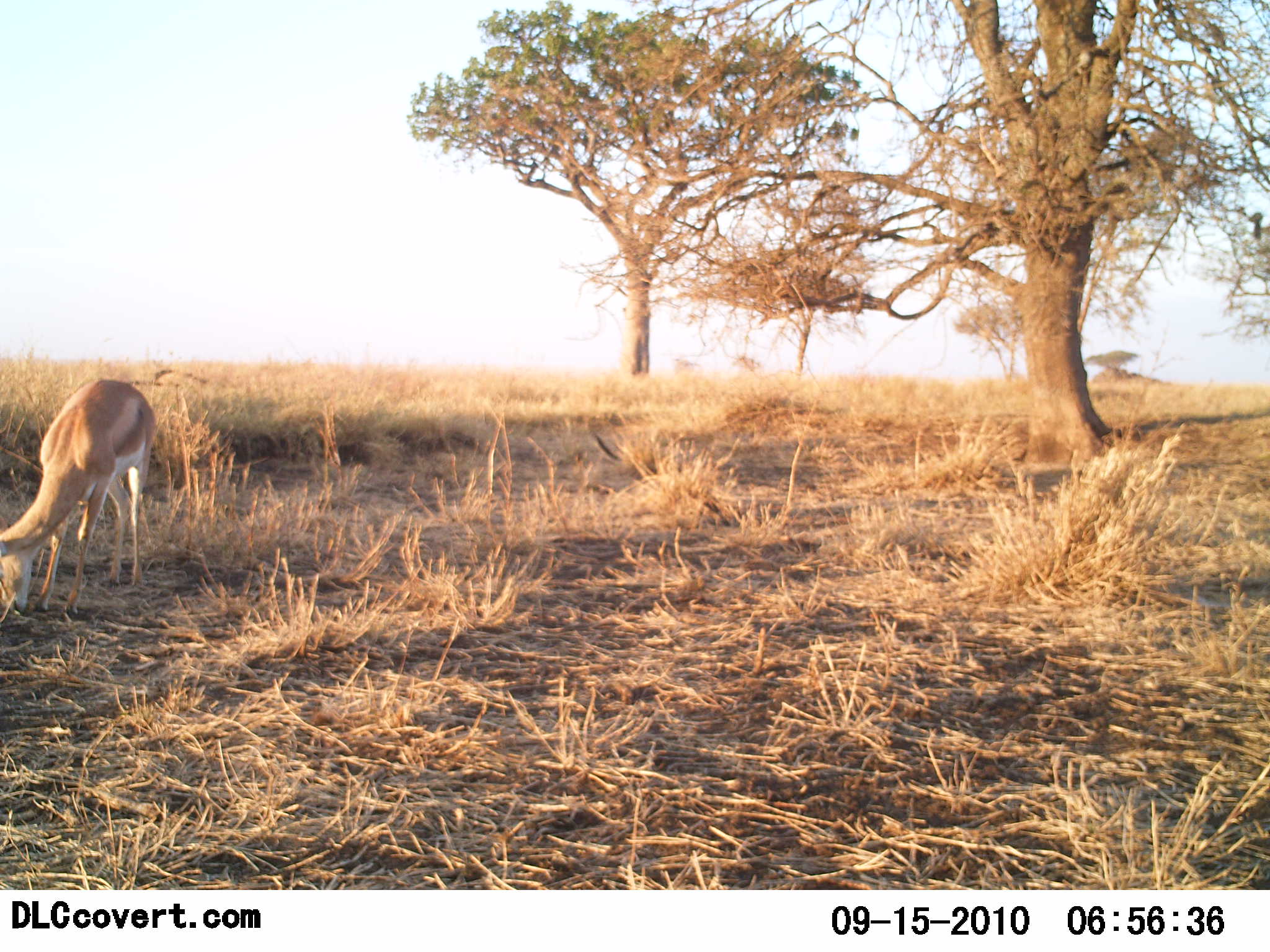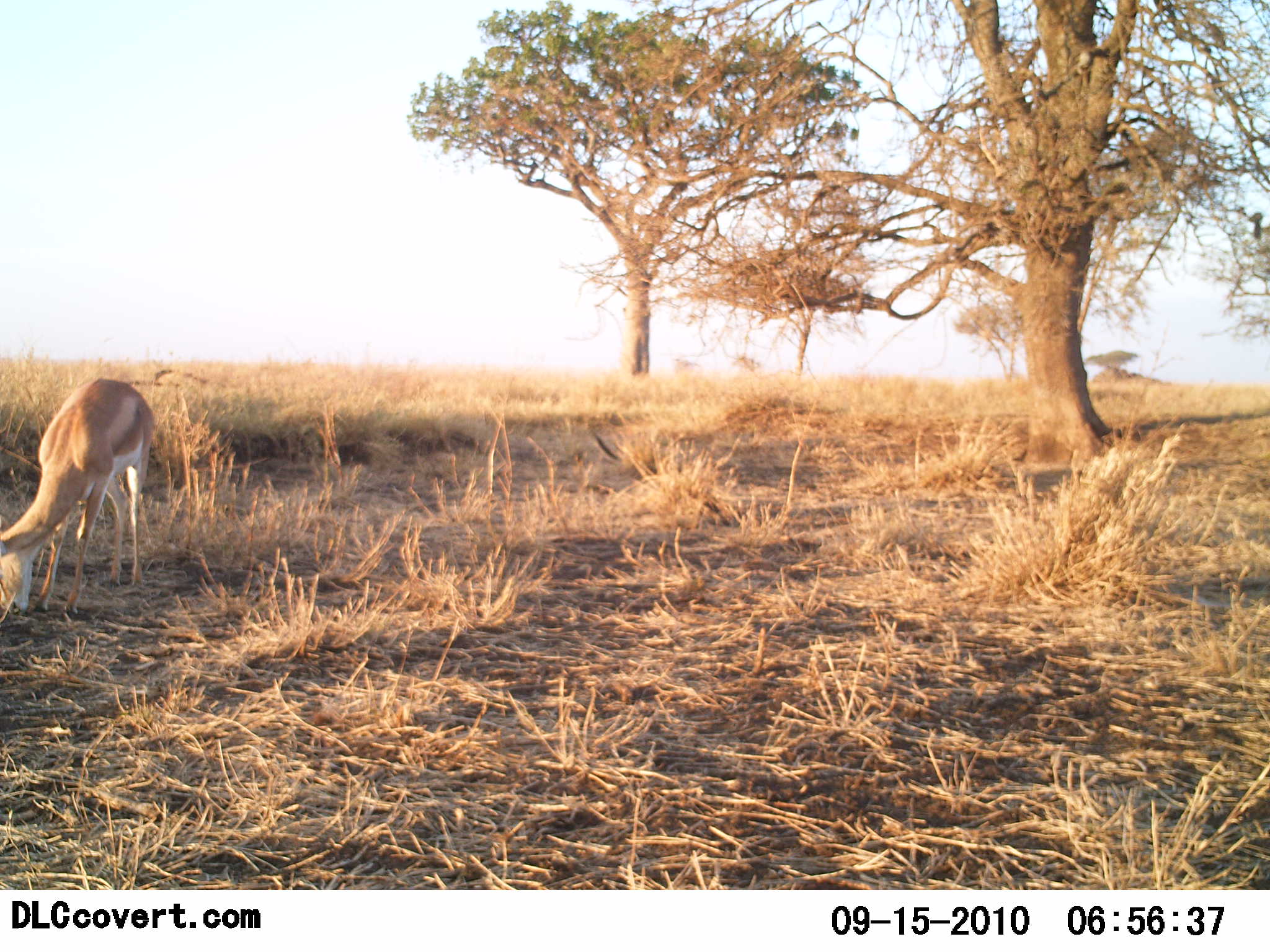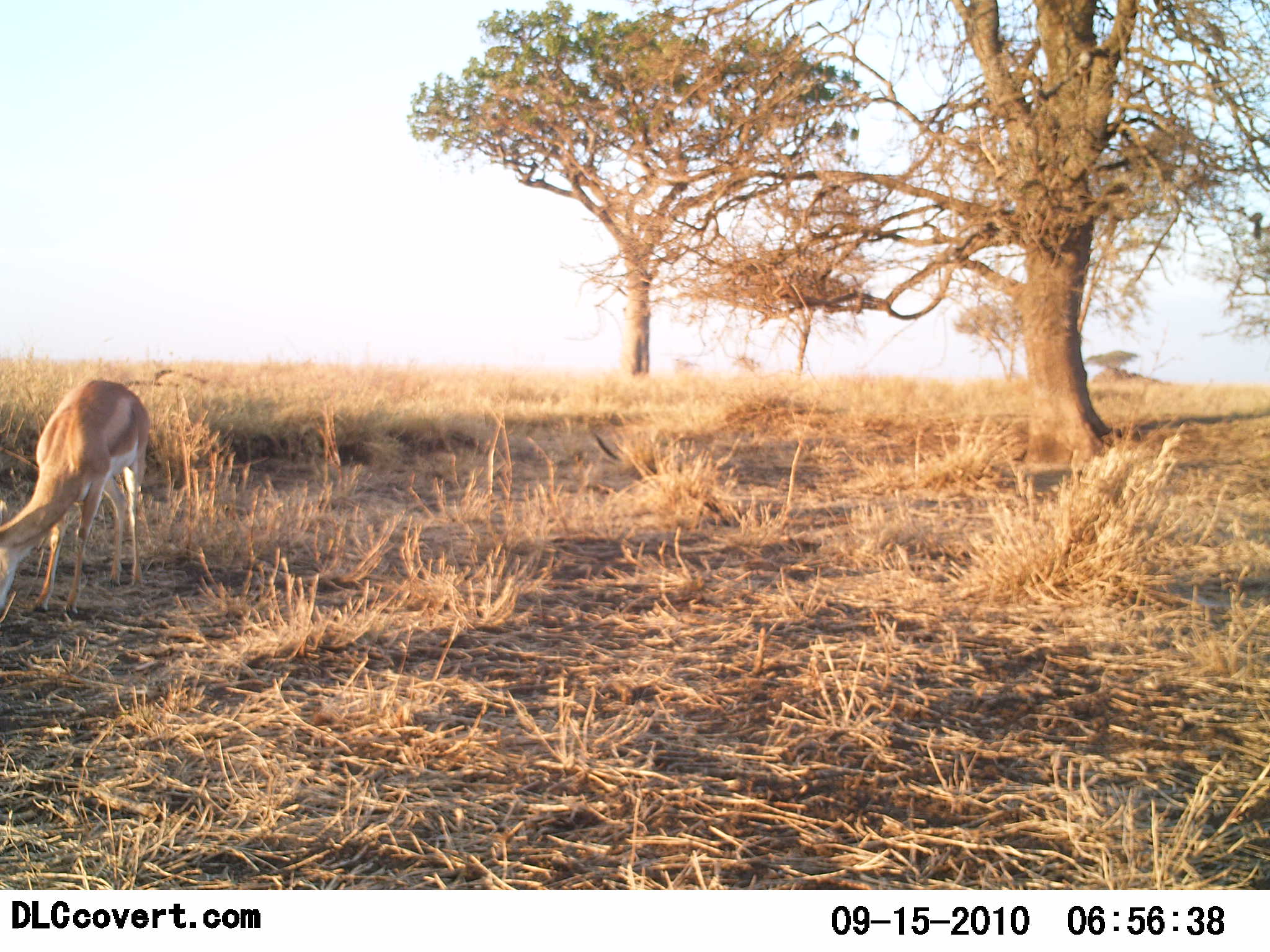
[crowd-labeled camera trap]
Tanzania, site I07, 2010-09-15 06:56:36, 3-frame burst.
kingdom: Animalia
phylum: Chordata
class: Mammalia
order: Artiodactyla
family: Bovidae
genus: Nanger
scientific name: Nanger granti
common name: grant's gazelle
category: gazellegrants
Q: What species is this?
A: Gazellegrants (grant's gazelle) (Nanger granti).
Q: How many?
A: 1.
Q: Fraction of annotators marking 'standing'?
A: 33%.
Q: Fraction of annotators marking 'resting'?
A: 0%.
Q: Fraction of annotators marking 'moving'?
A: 0%.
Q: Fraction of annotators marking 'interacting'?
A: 0%.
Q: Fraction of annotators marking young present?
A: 0%.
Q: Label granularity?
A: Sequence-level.